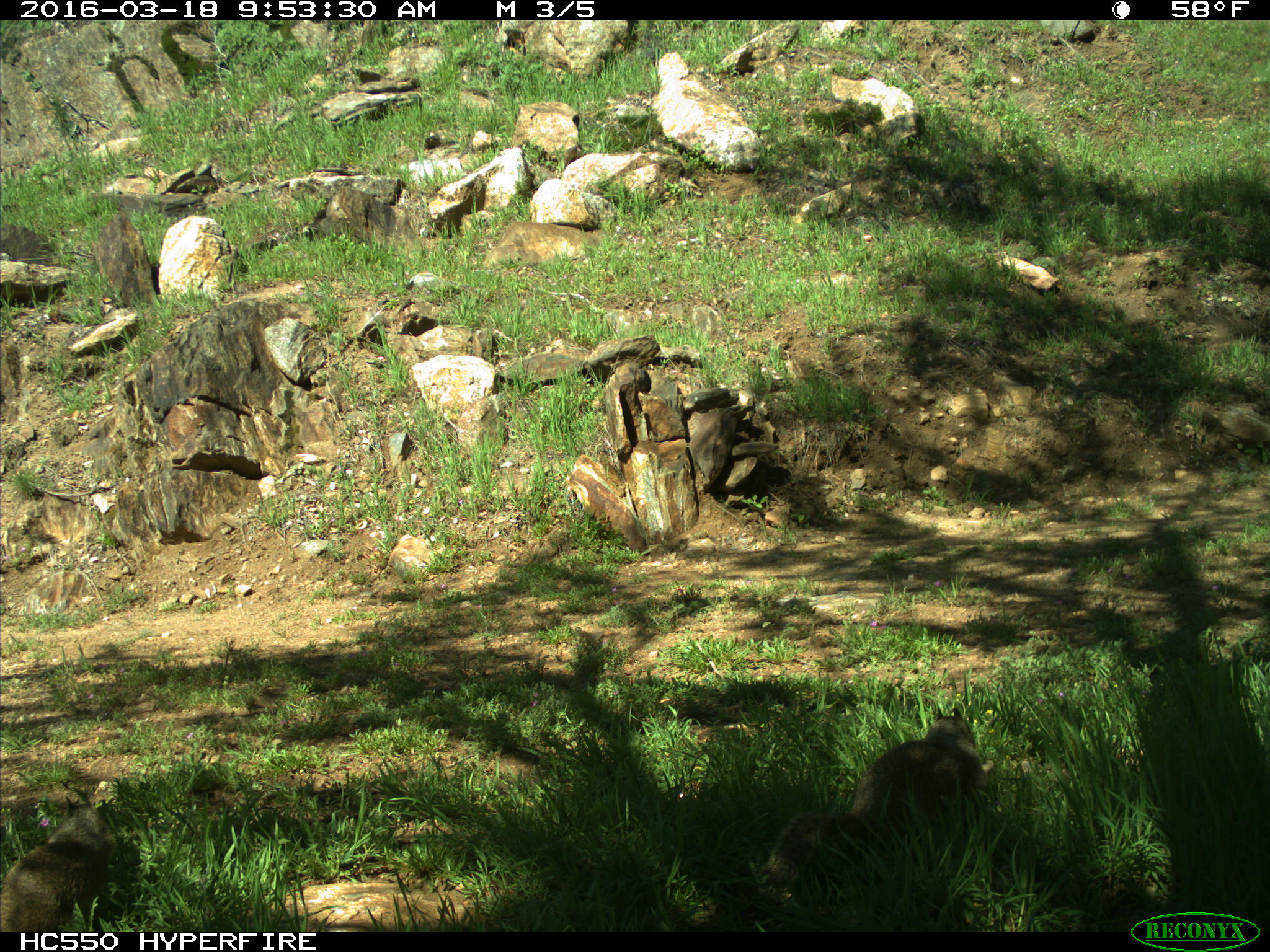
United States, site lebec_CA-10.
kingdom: Animalia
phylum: Chordata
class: Mammalia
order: Rodentia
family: Sciuridae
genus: Otospermophilus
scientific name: Otospermophilus beecheyi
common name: california ground squirrel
Otospermophilus beecheyi (california ground squirrel).